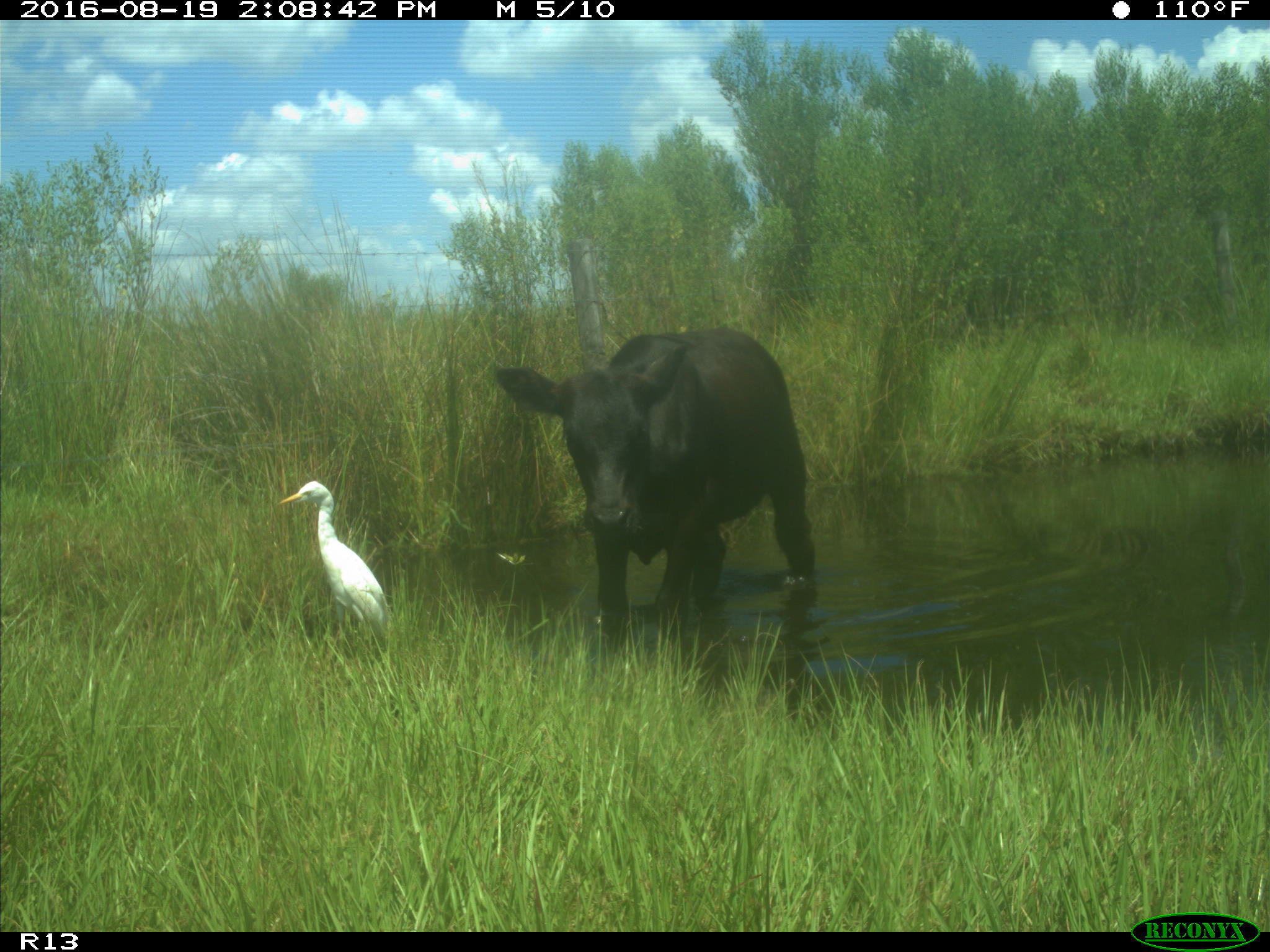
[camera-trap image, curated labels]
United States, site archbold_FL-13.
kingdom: Animalia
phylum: Chordata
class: Mammalia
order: Artiodactyla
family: Bovidae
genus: Bos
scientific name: Bos taurus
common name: domestic cow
Bos taurus (domestic cow).